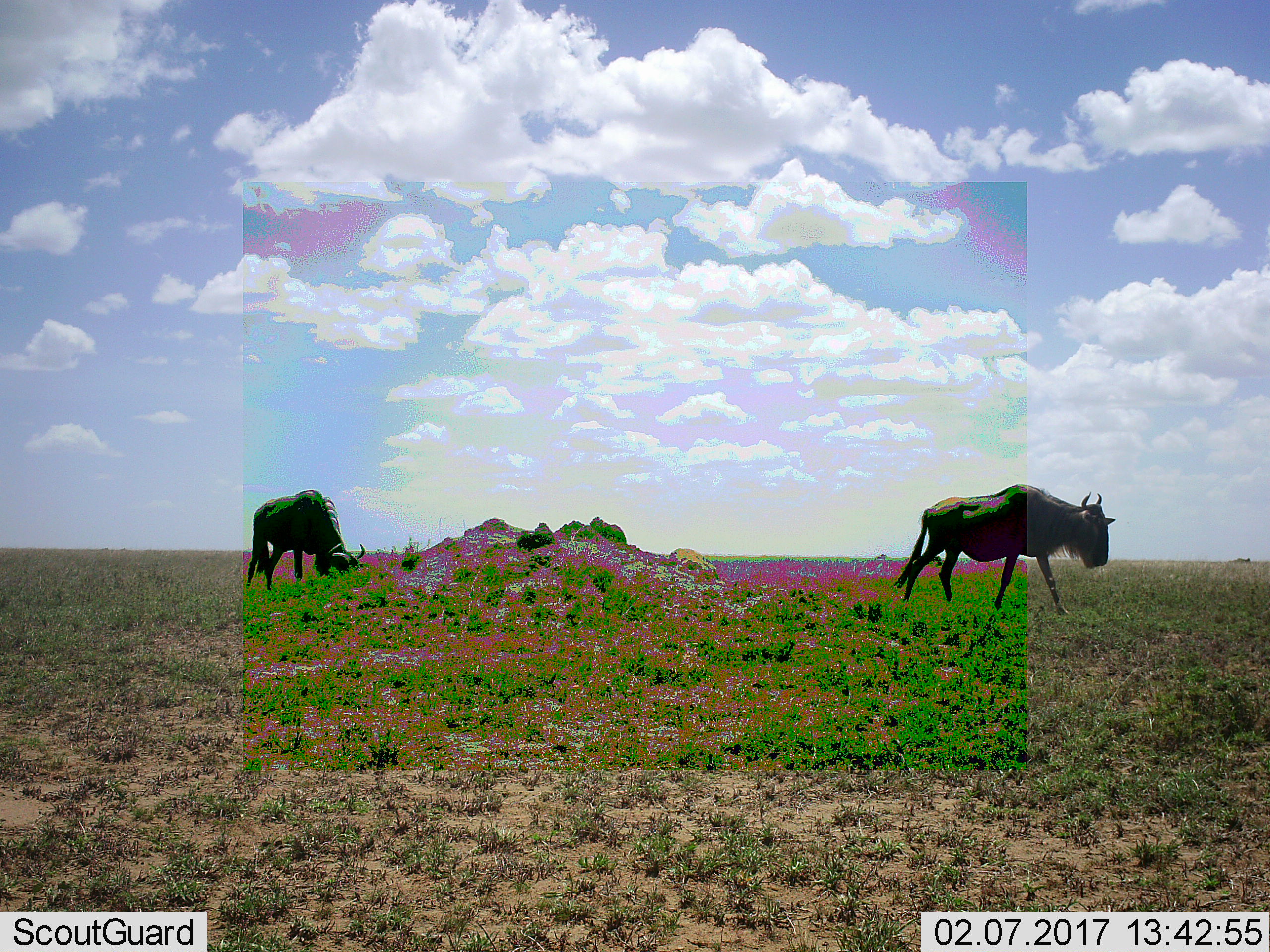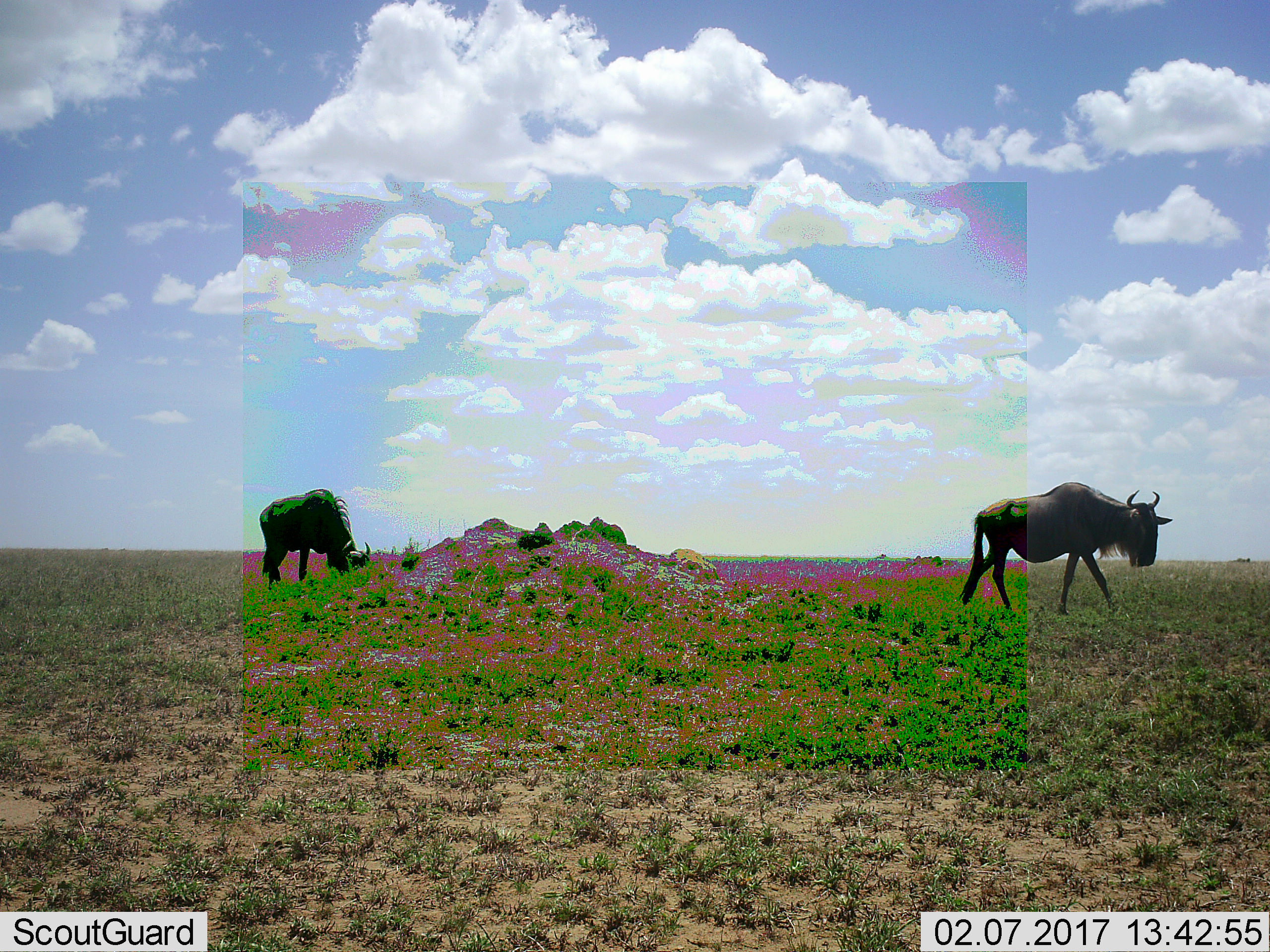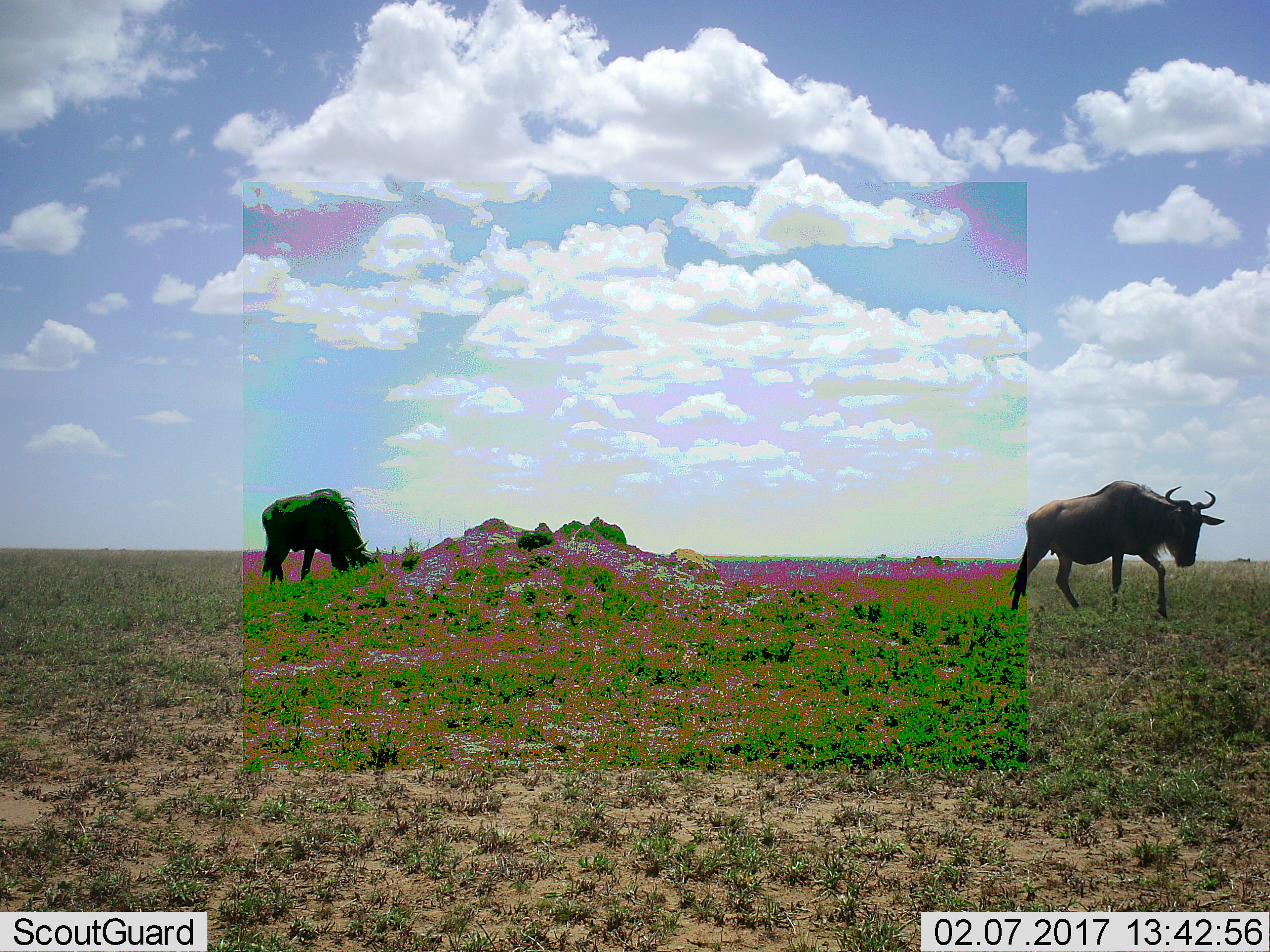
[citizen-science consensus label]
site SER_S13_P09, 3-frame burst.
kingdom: Animalia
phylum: Chordata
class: Mammalia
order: Artiodactyla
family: Bovidae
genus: Connochaetes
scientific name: Connochaetes taurinus taurinus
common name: blue wildebeest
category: wildebeestblue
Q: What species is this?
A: Wildebeestblue (blue wildebeest) (Connochaetes taurinus taurinus).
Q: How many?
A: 2.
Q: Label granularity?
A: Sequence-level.